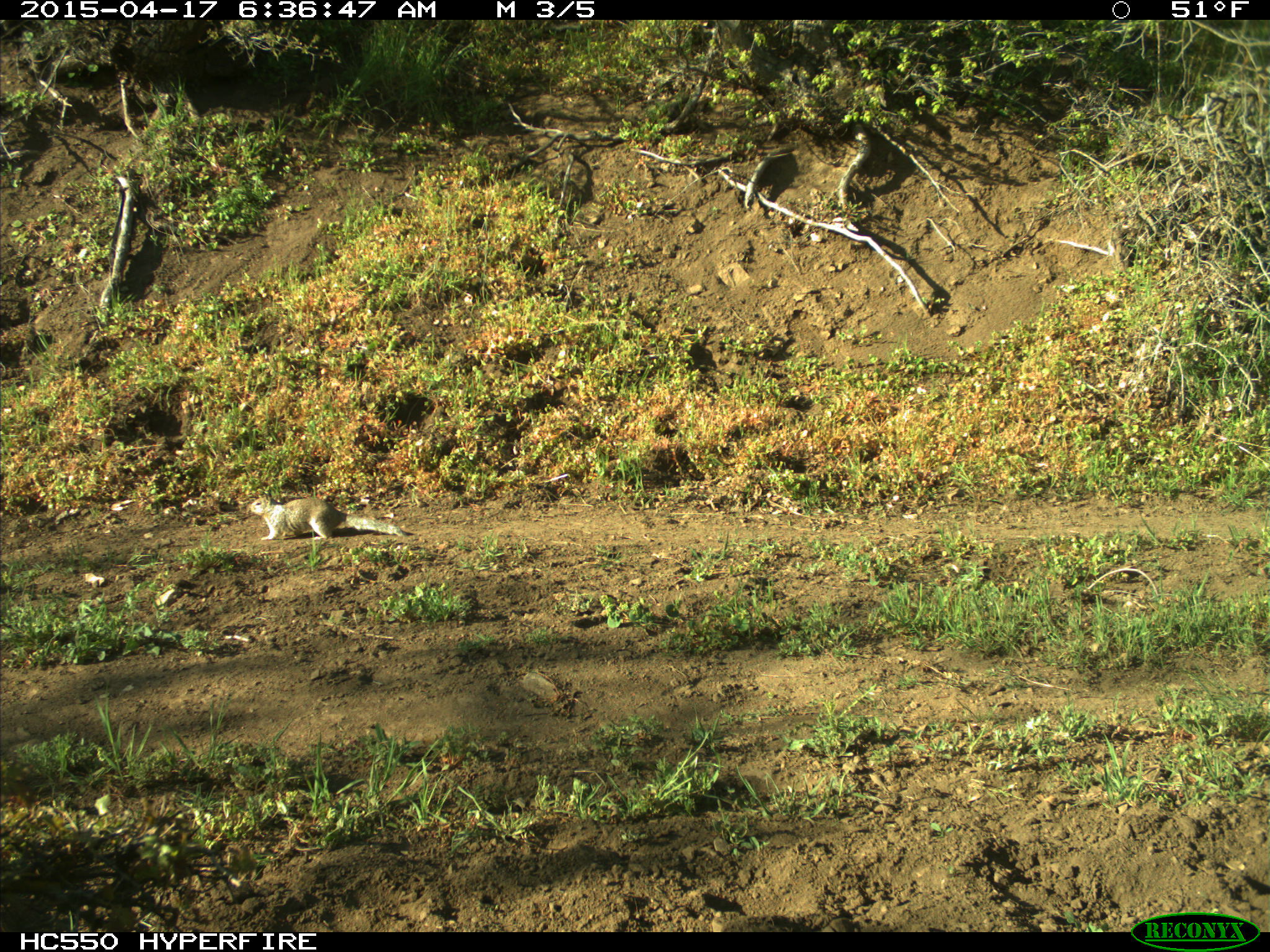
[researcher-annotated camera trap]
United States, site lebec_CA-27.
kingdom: Animalia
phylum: Chordata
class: Mammalia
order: Rodentia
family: Sciuridae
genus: Otospermophilus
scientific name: Otospermophilus beecheyi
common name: california ground squirrel